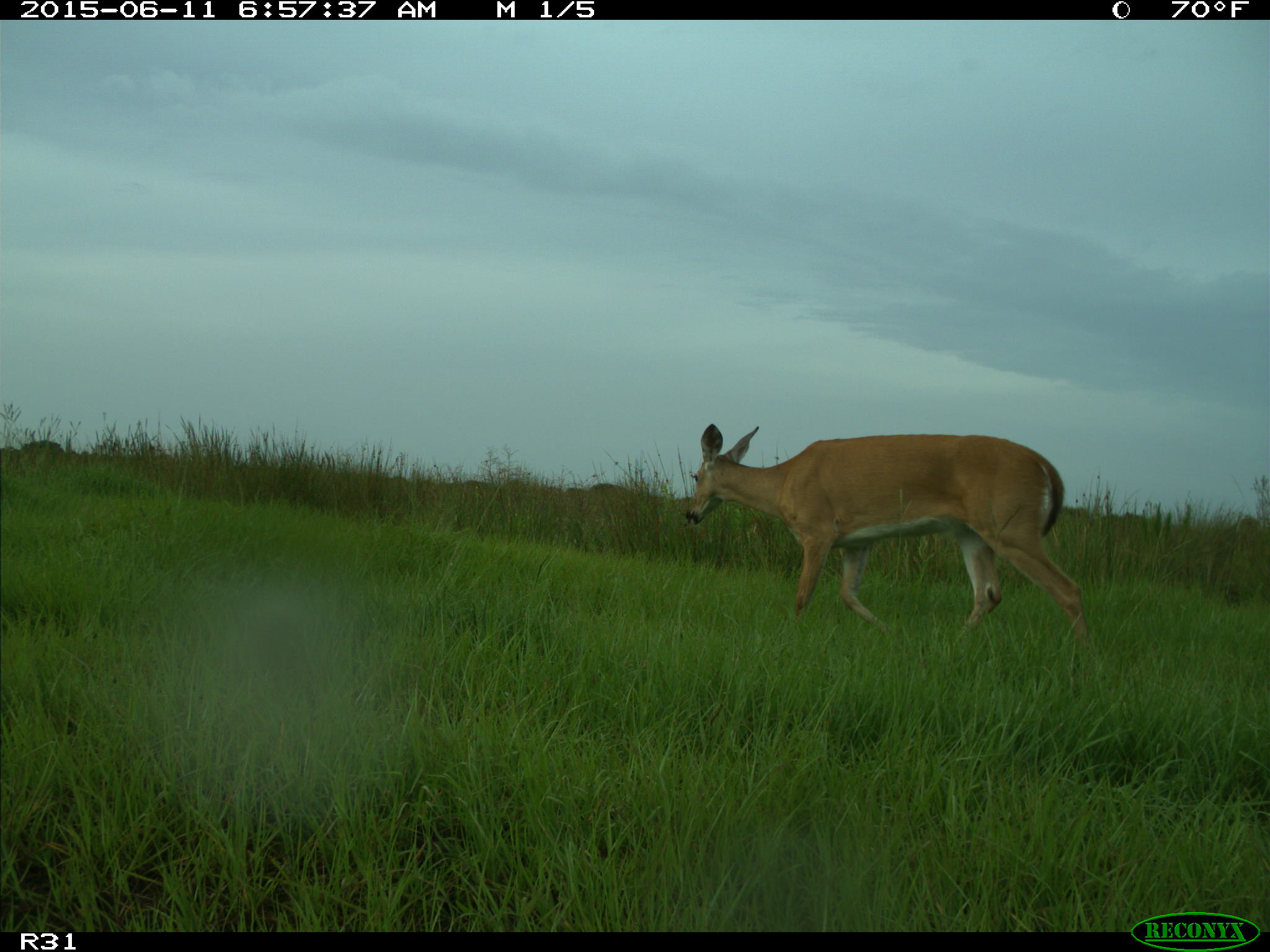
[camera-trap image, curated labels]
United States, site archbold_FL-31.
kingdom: Animalia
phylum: Chordata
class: Mammalia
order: Artiodactyla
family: Cervidae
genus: Odocoileus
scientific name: Odocoileus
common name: deer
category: unidentified deer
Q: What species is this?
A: Unidentified deer (deer) (Odocoileus).